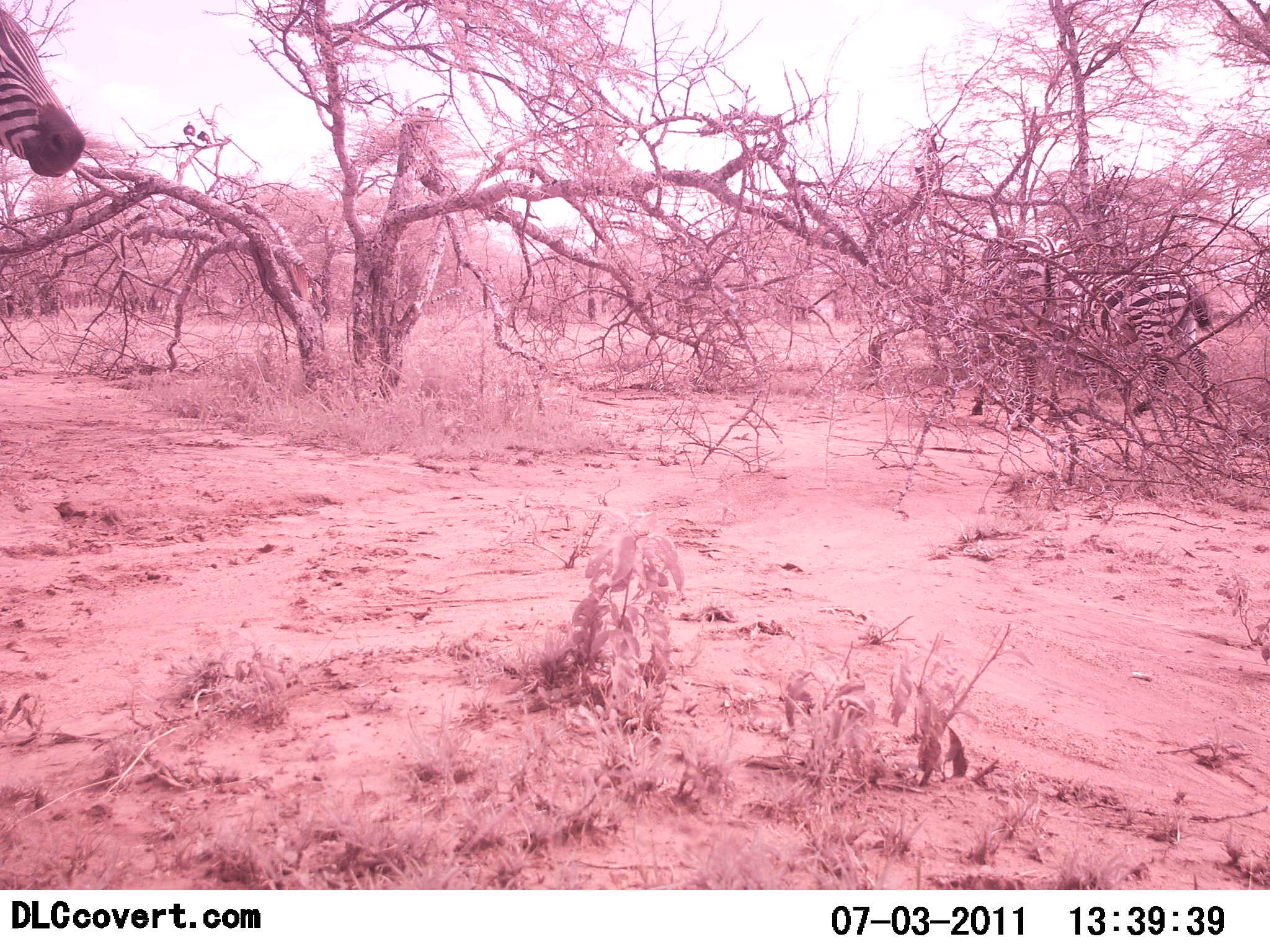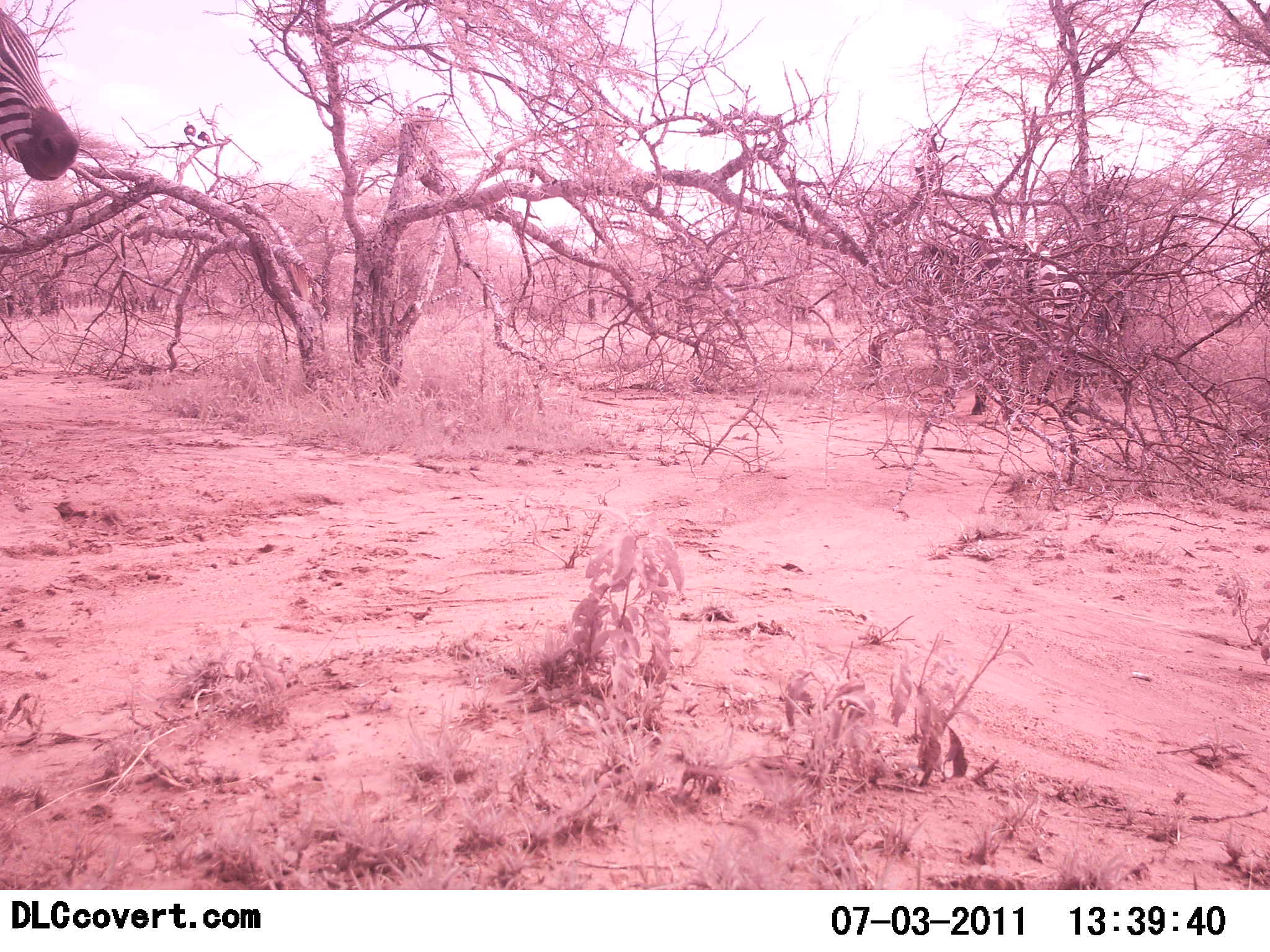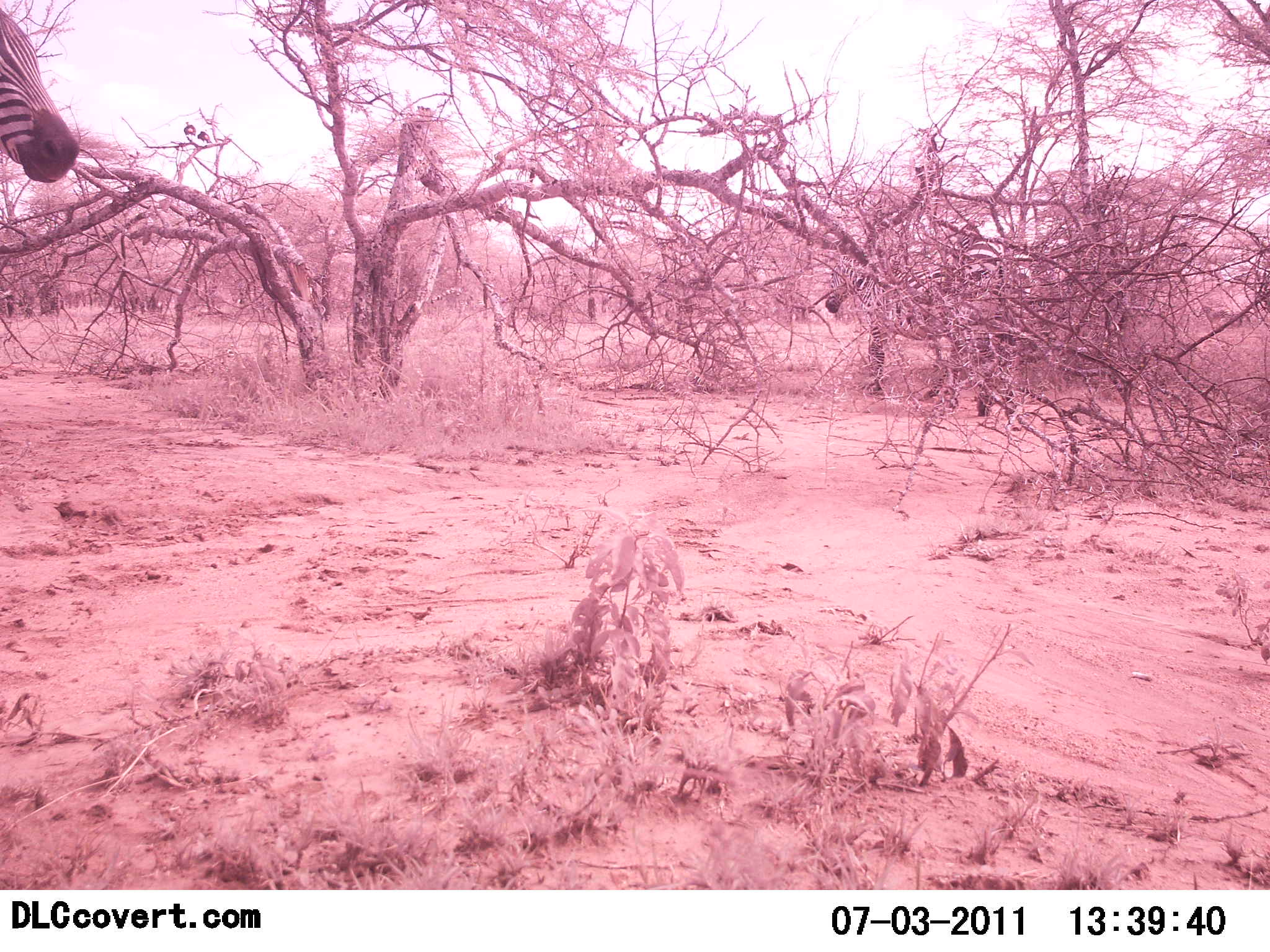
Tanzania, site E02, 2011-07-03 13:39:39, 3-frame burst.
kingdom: Animalia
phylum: Chordata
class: Mammalia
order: Perissodactyla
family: Equidae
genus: Equus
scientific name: Equus quagga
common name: plains zebra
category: zebra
Zebra (plains zebra) (Equus quagga), count 2. Behavior (volunteer vote fractions): standing 64%, resting 0%, moving 82%, interacting 0%. Young present (vote fraction): 0%. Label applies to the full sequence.